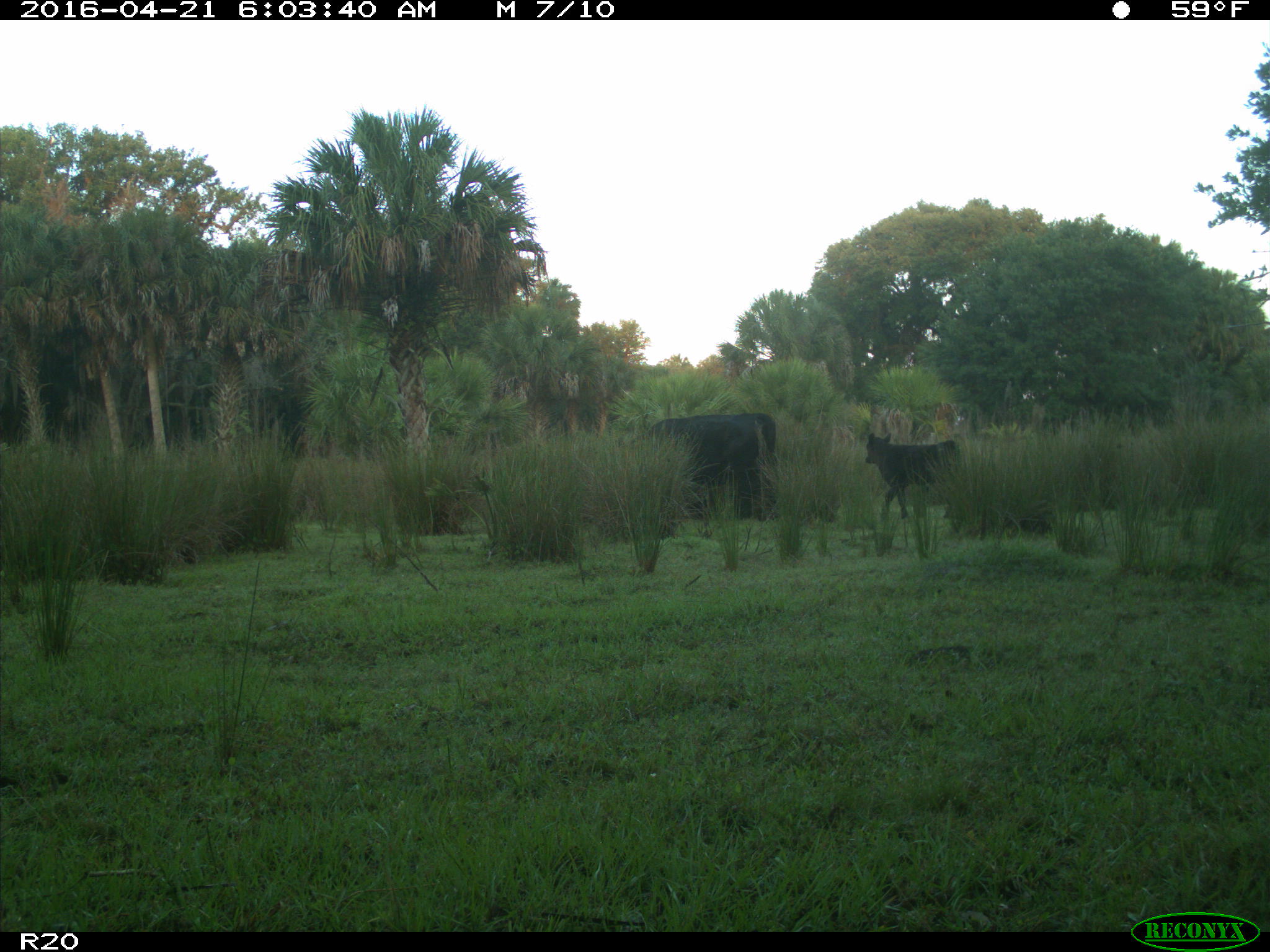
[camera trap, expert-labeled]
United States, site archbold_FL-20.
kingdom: Animalia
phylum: Chordata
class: Mammalia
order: Artiodactyla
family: Bovidae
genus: Bos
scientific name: Bos taurus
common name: domestic cow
Bos taurus (domestic cow).